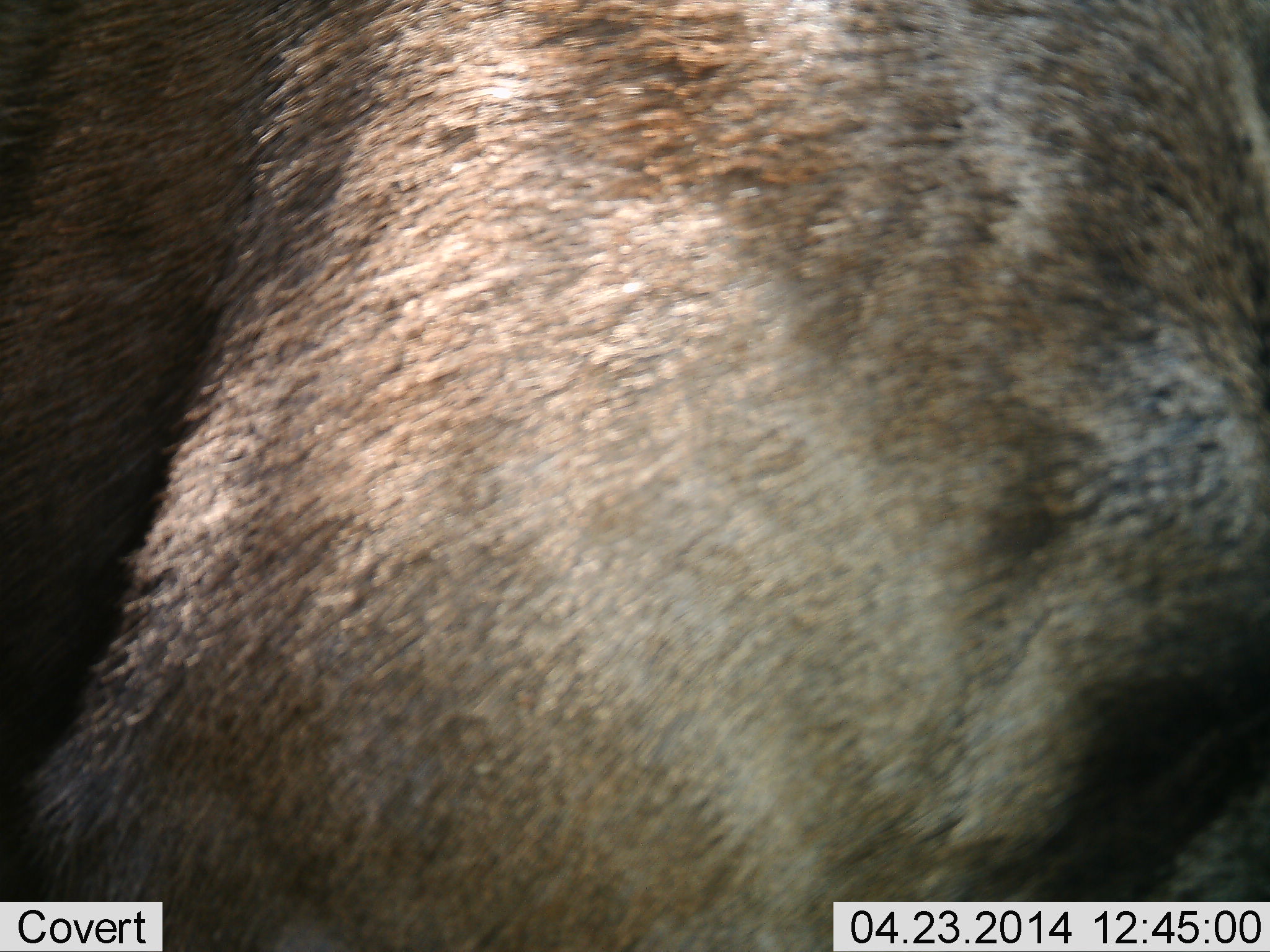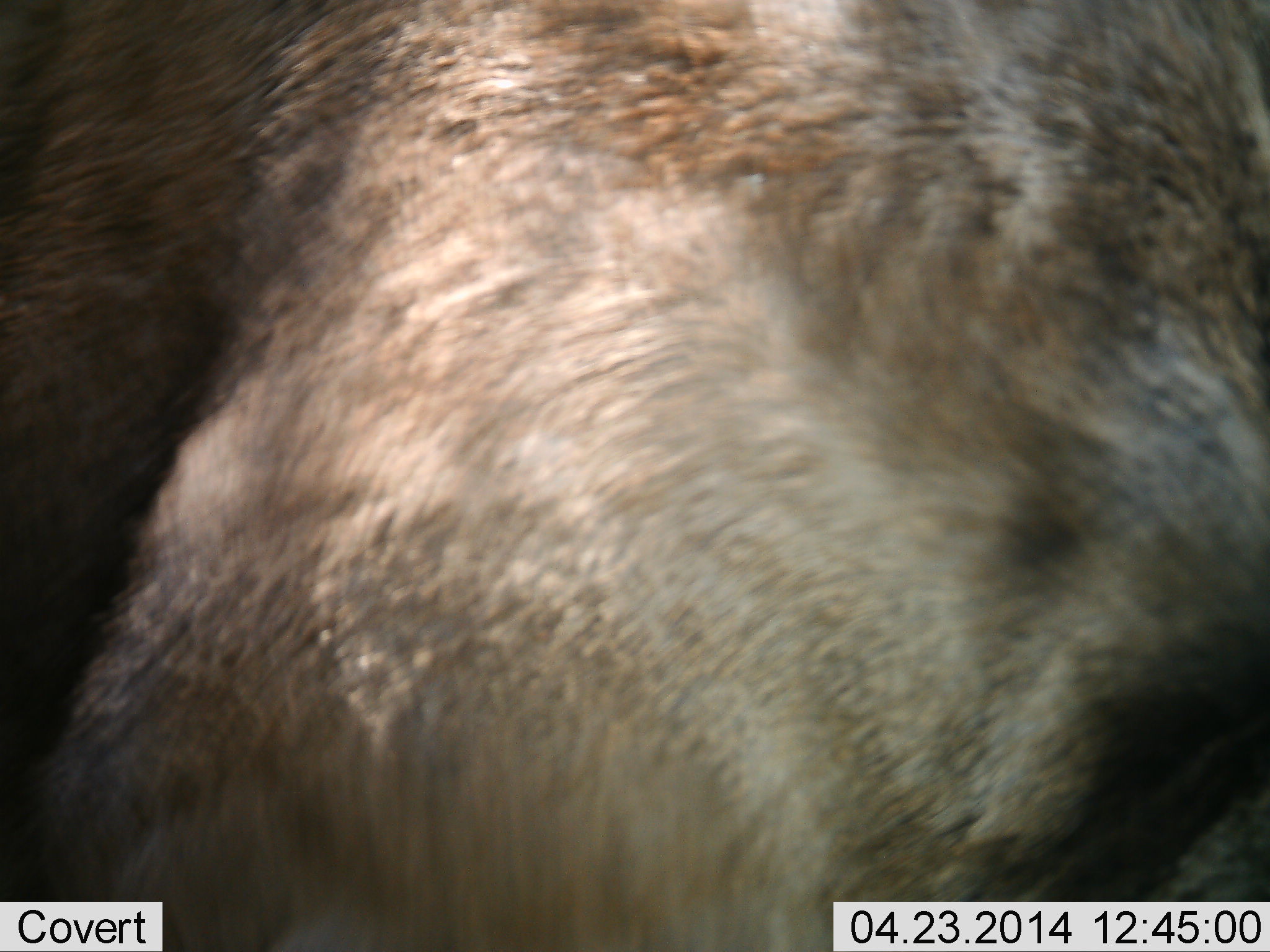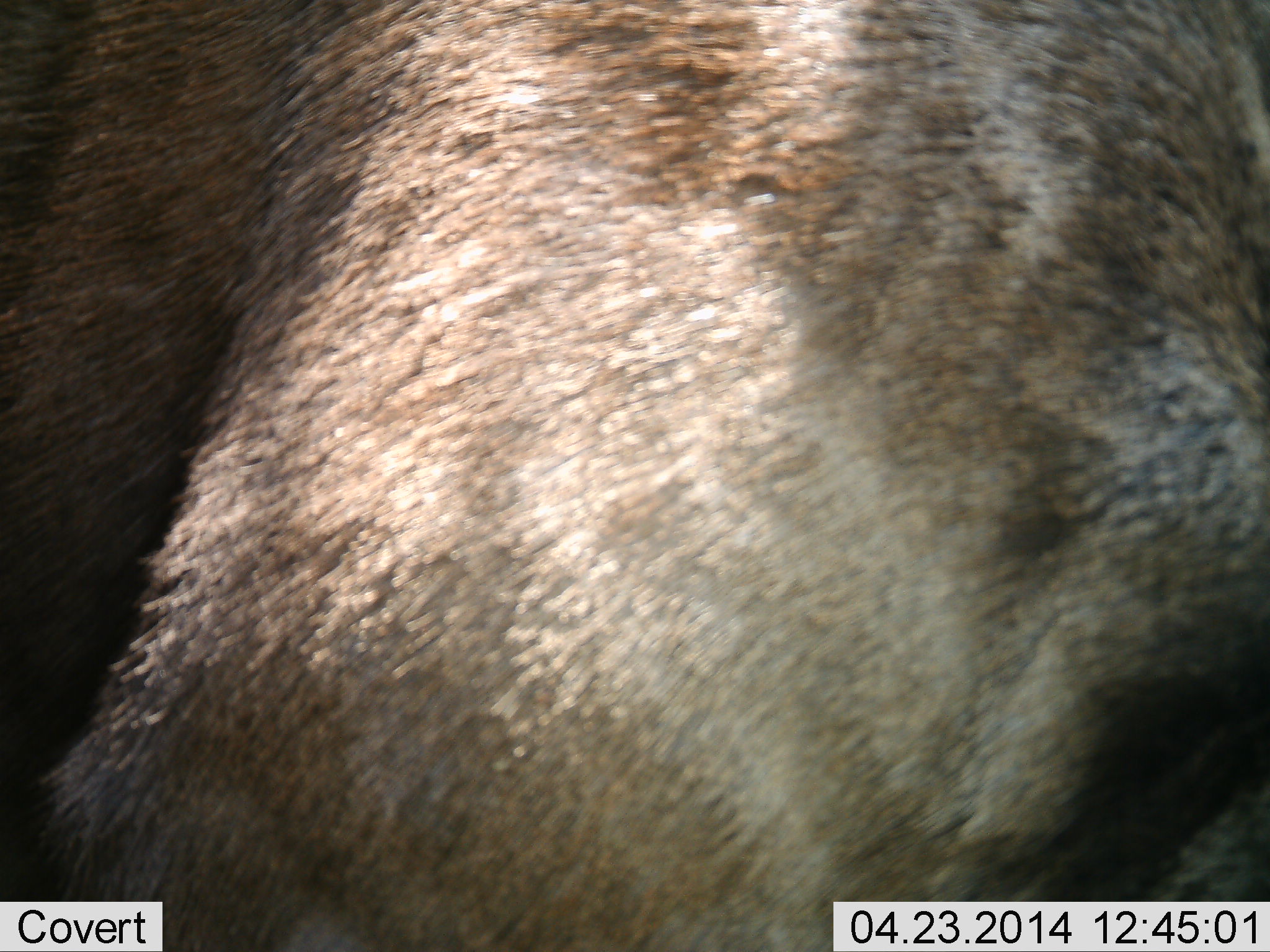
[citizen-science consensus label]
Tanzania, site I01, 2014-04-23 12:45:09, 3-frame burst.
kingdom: Animalia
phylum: Chordata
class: Mammalia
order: Artiodactyla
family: Bovidae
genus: Connochaetes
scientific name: Connochaetes taurinus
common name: blue wildebeest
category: wildebeest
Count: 1.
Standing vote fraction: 100%.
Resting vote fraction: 0%.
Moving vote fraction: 0%.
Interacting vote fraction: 0%.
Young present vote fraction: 0%.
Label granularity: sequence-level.